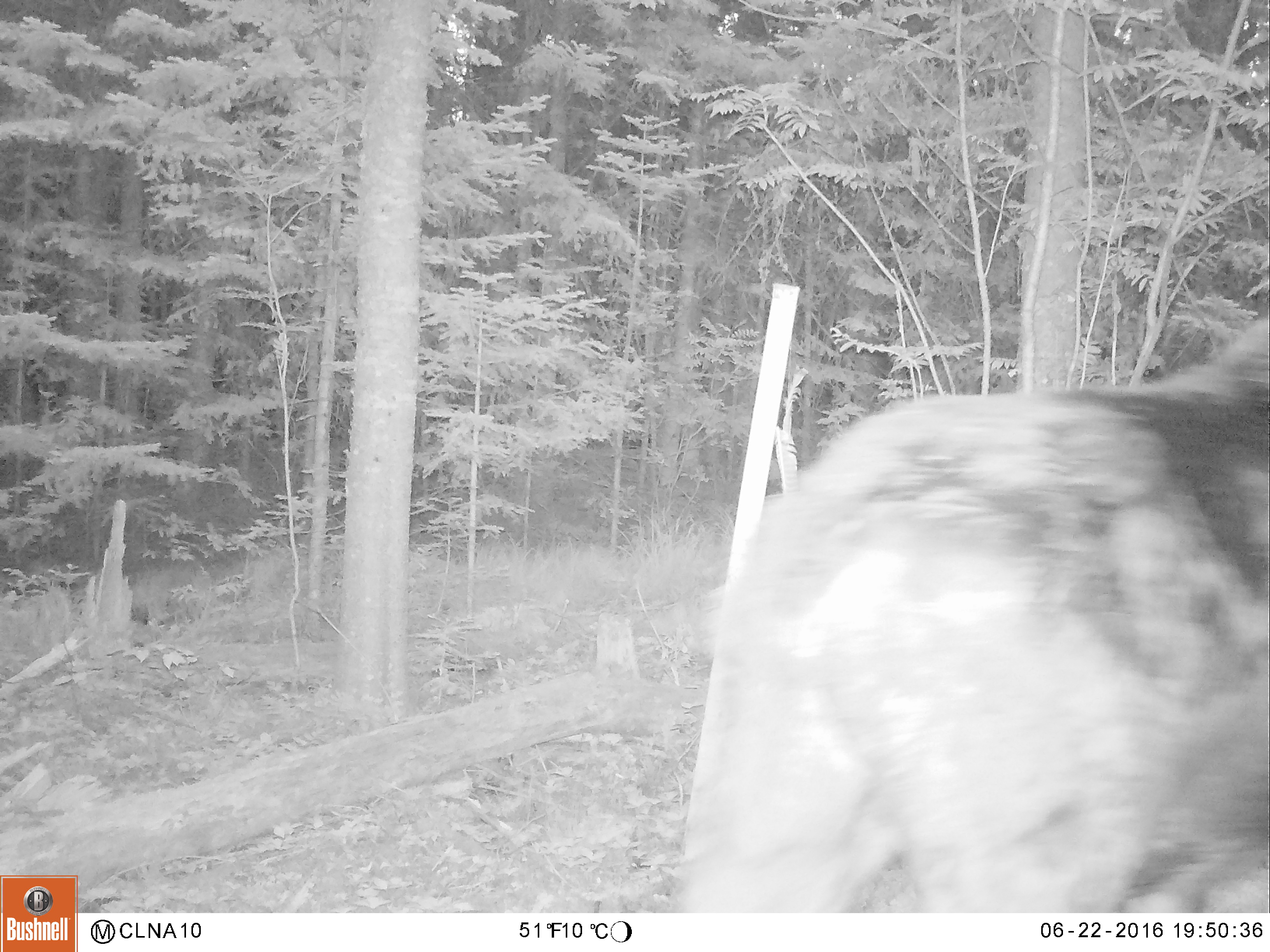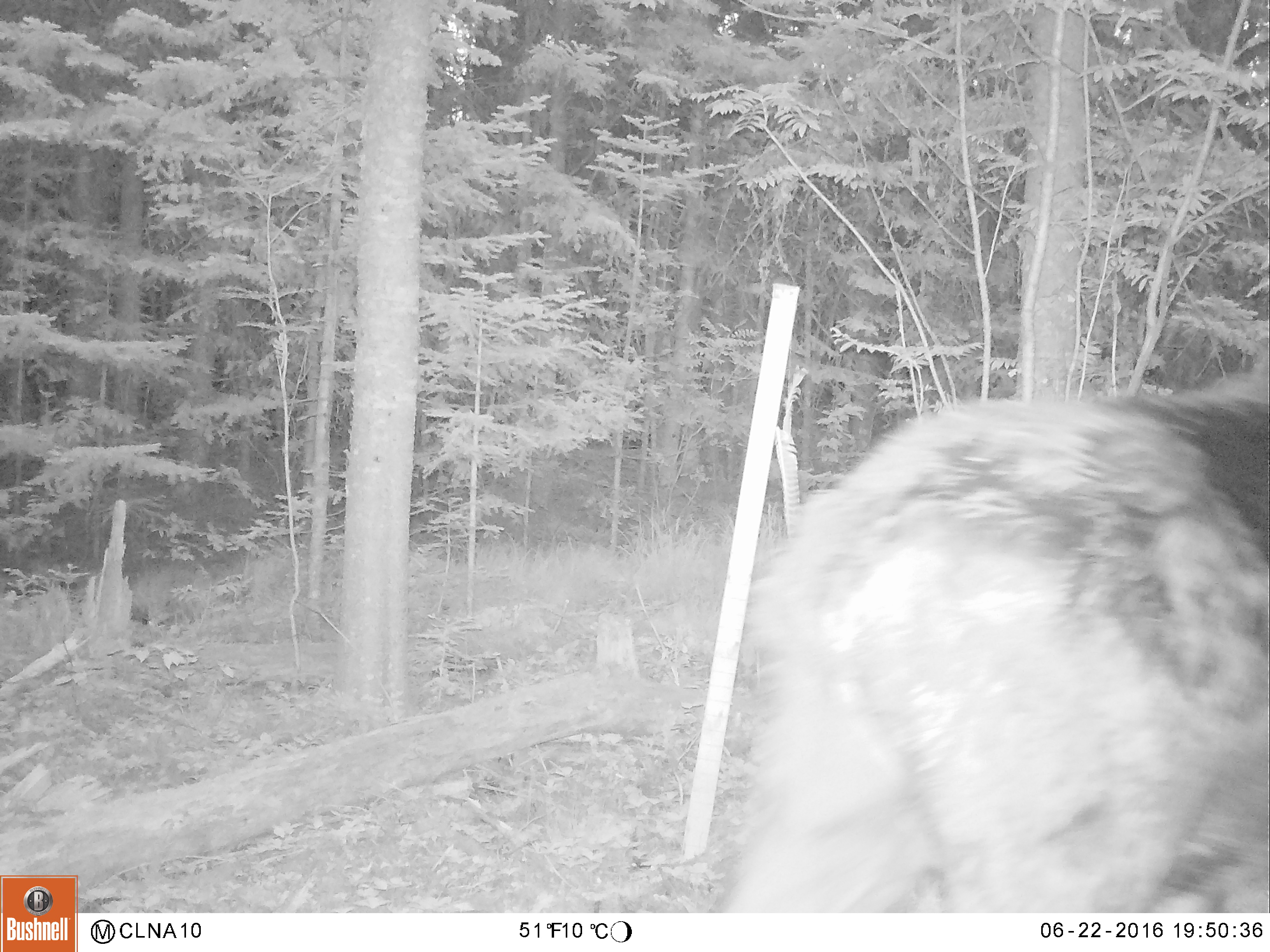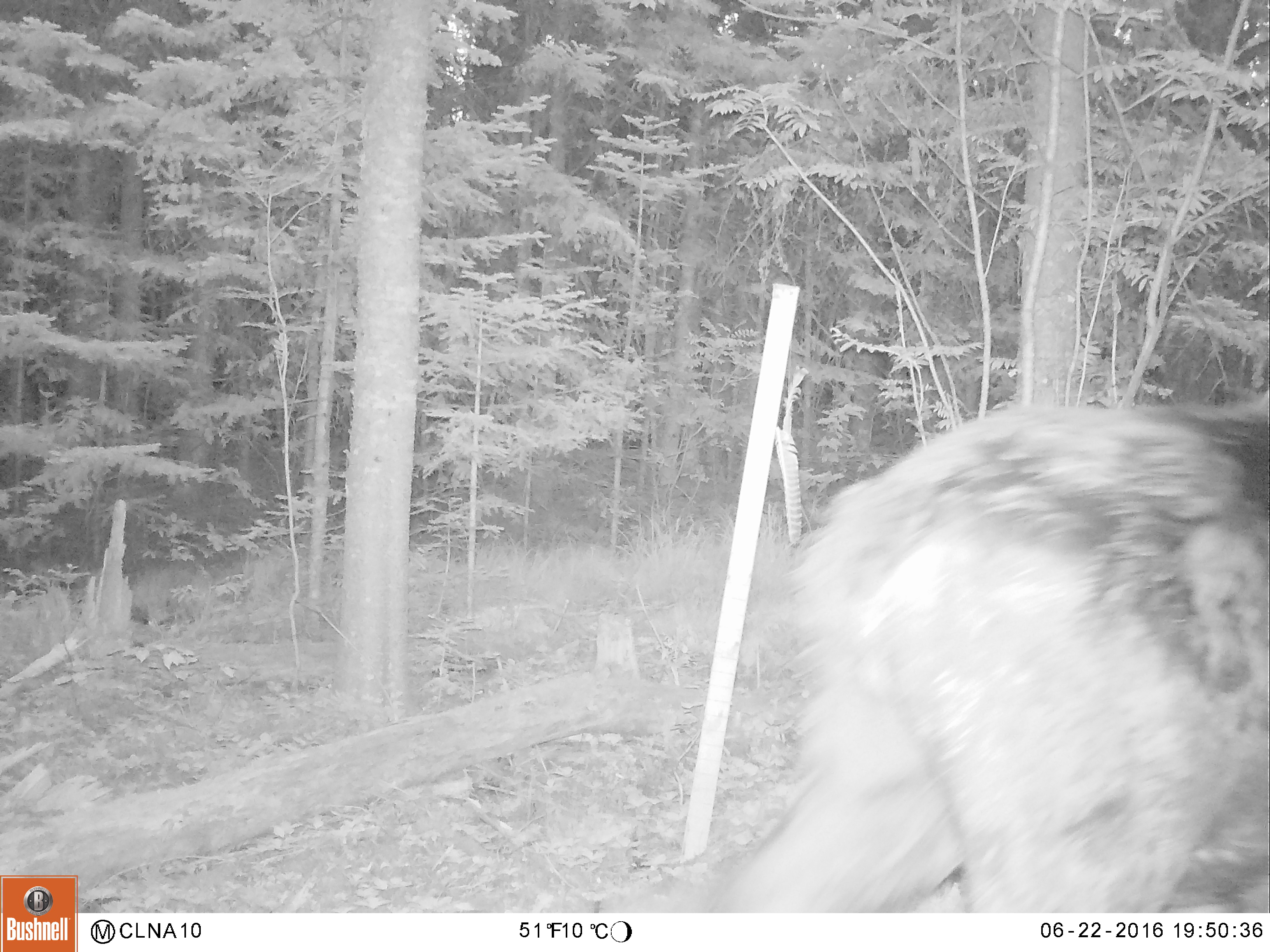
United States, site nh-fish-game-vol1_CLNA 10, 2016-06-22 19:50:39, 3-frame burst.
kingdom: Animalia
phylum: Chordata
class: Mammalia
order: Artiodactyla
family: Cervidae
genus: Alces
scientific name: Alces alces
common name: moose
Moose (Alces alces).